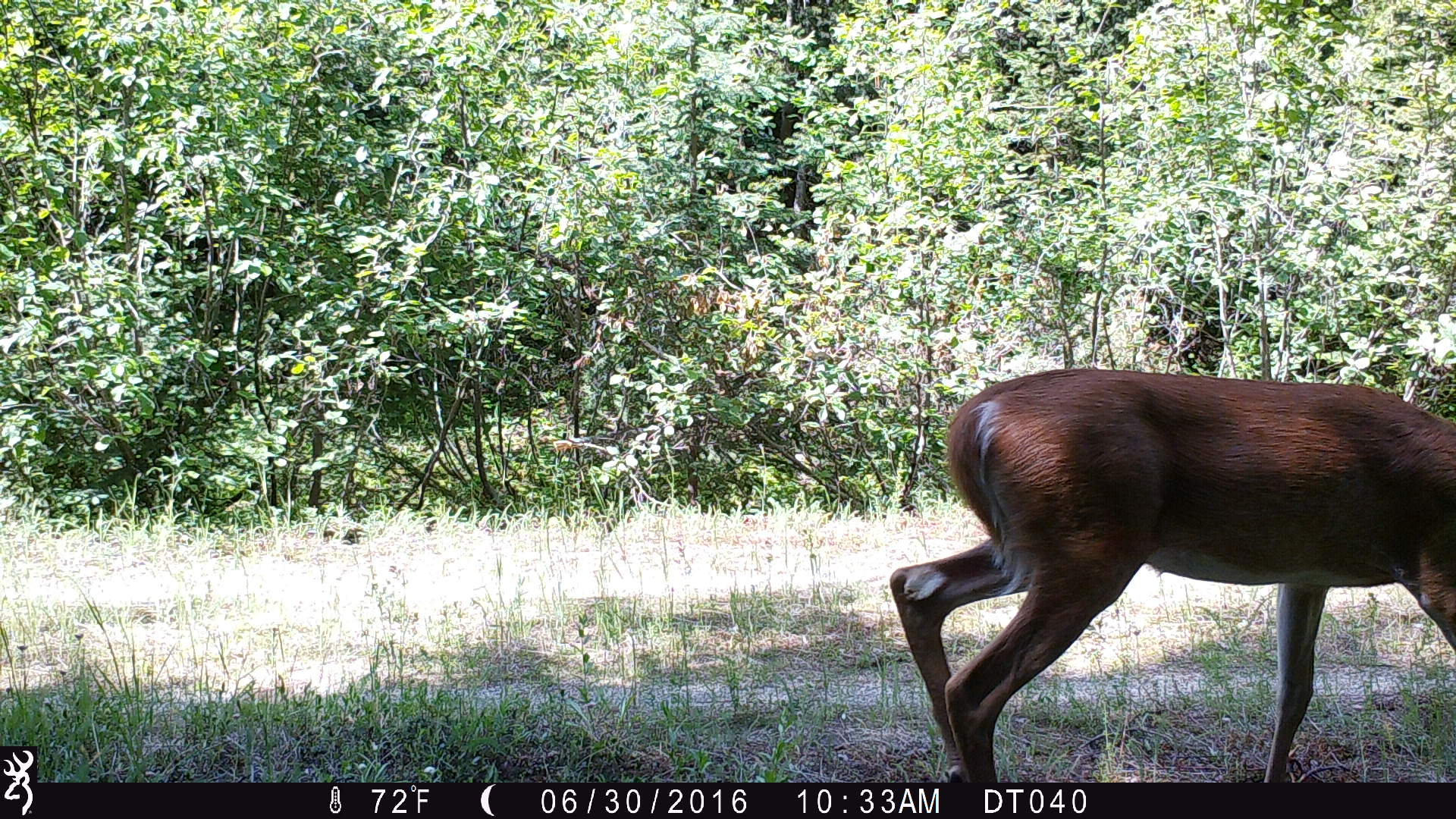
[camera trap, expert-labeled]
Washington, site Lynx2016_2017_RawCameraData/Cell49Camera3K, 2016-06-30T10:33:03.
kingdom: Animalia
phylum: Chordata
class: Mammalia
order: Artiodactyla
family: Cervidae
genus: Odocoileus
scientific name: Odocoileus virginianus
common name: white-tailed deer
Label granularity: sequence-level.